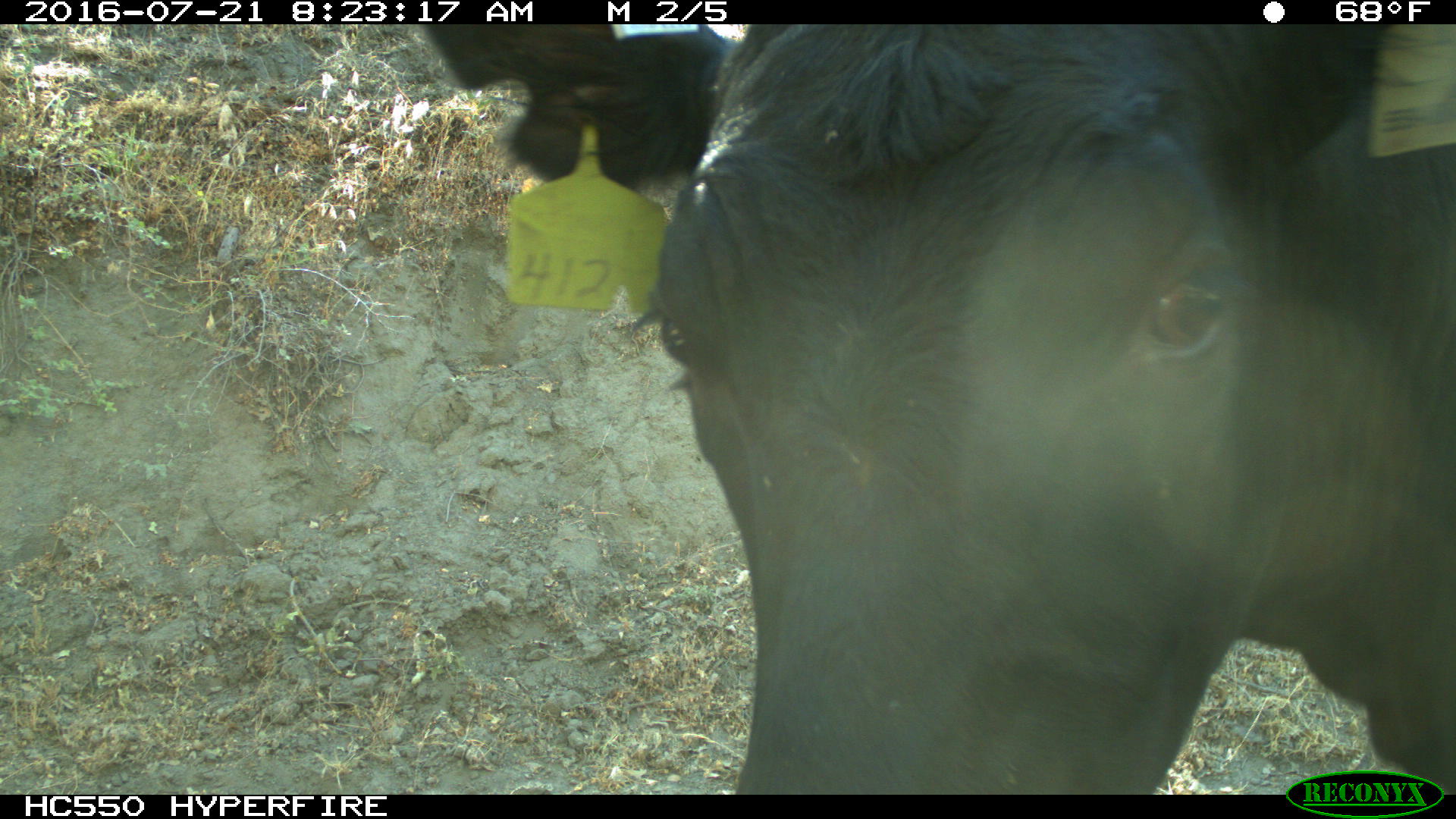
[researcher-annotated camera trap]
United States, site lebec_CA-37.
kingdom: Animalia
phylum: Chordata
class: Mammalia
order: Artiodactyla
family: Bovidae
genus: Bos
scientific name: Bos taurus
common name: domestic cow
Bos taurus (domestic cow).